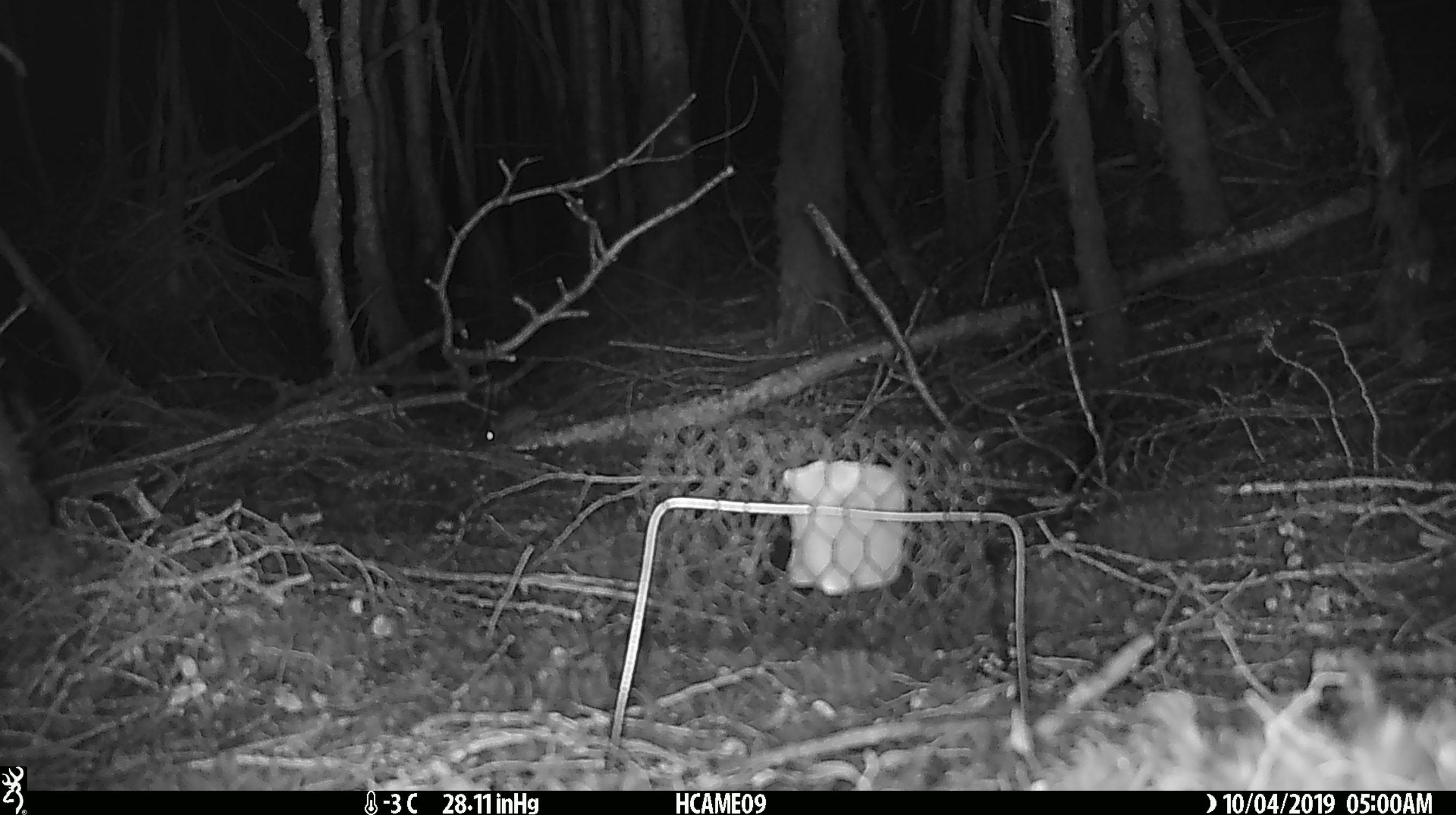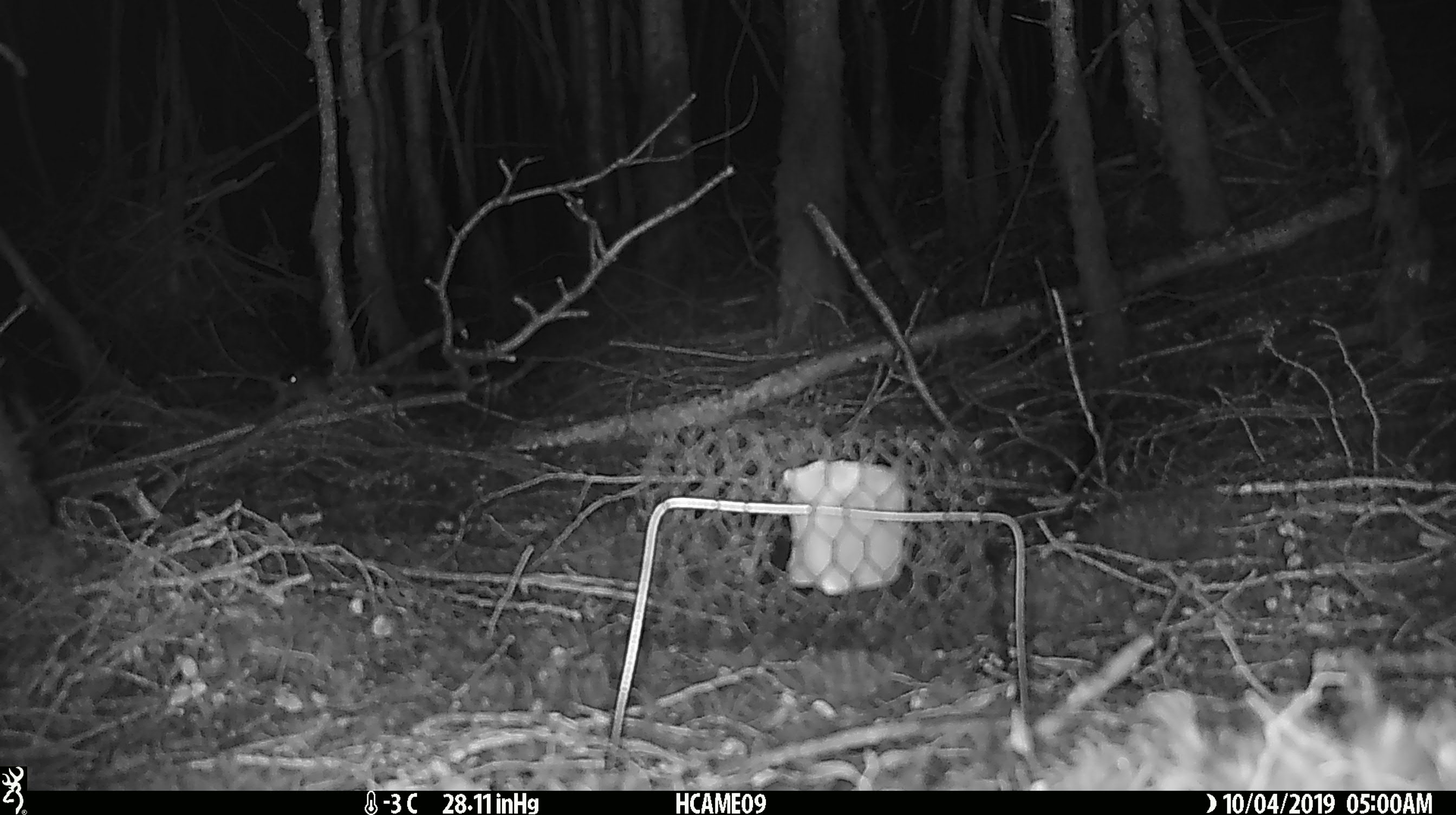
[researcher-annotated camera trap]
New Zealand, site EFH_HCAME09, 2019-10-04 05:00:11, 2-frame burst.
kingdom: Animalia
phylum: Chordata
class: Mammalia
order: Rodentia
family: Muridae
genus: Mus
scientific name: Mus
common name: mouse